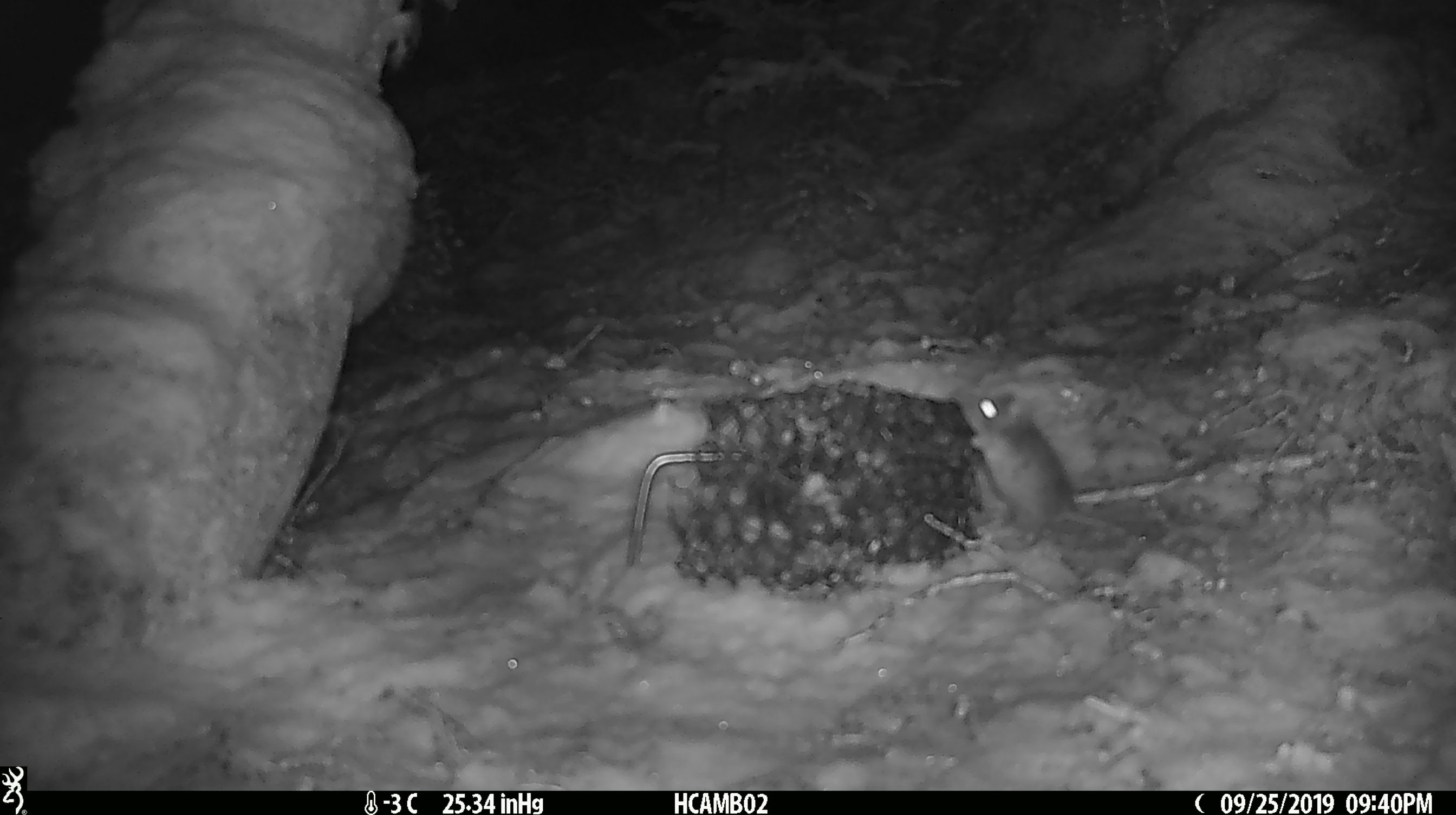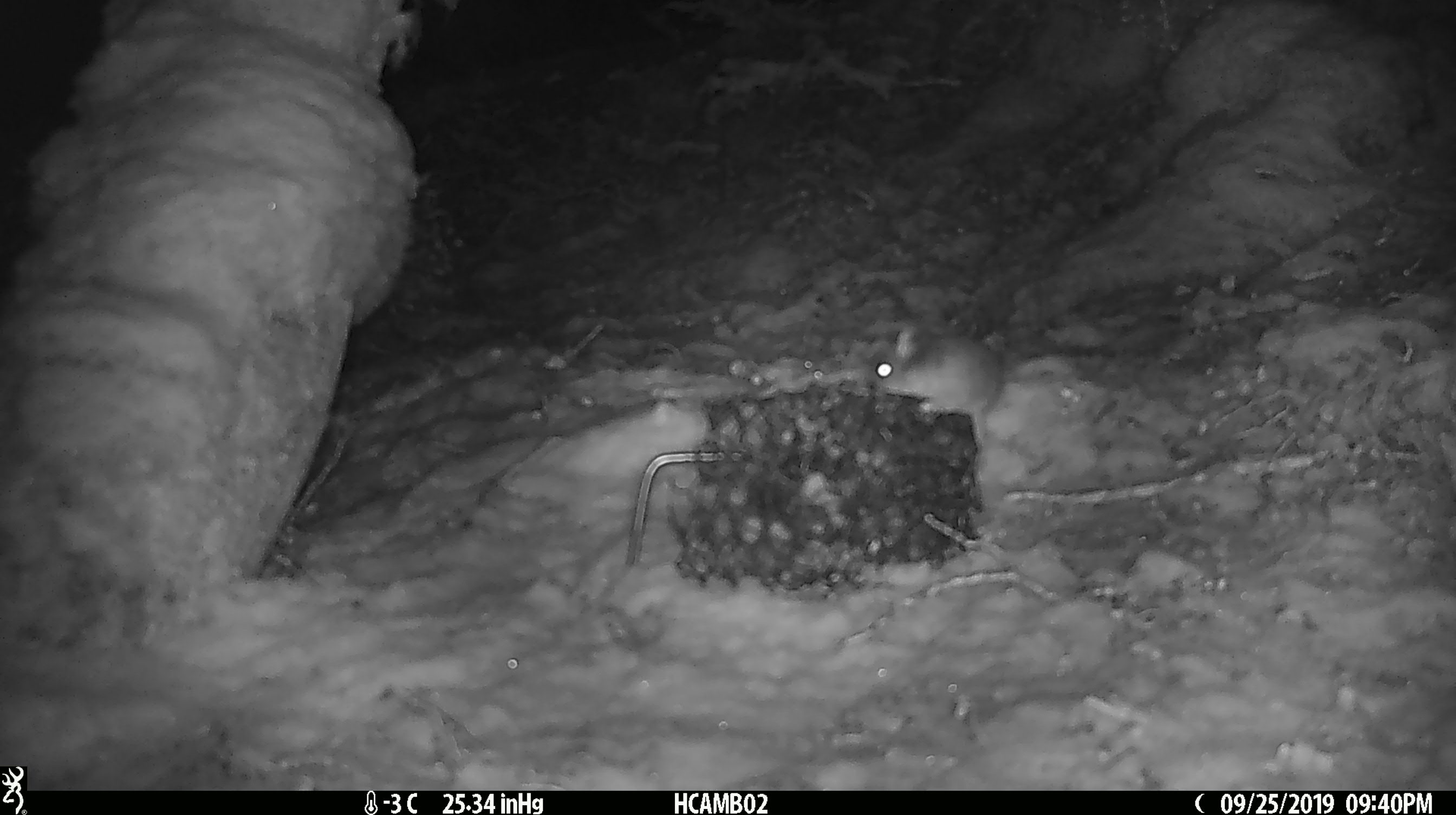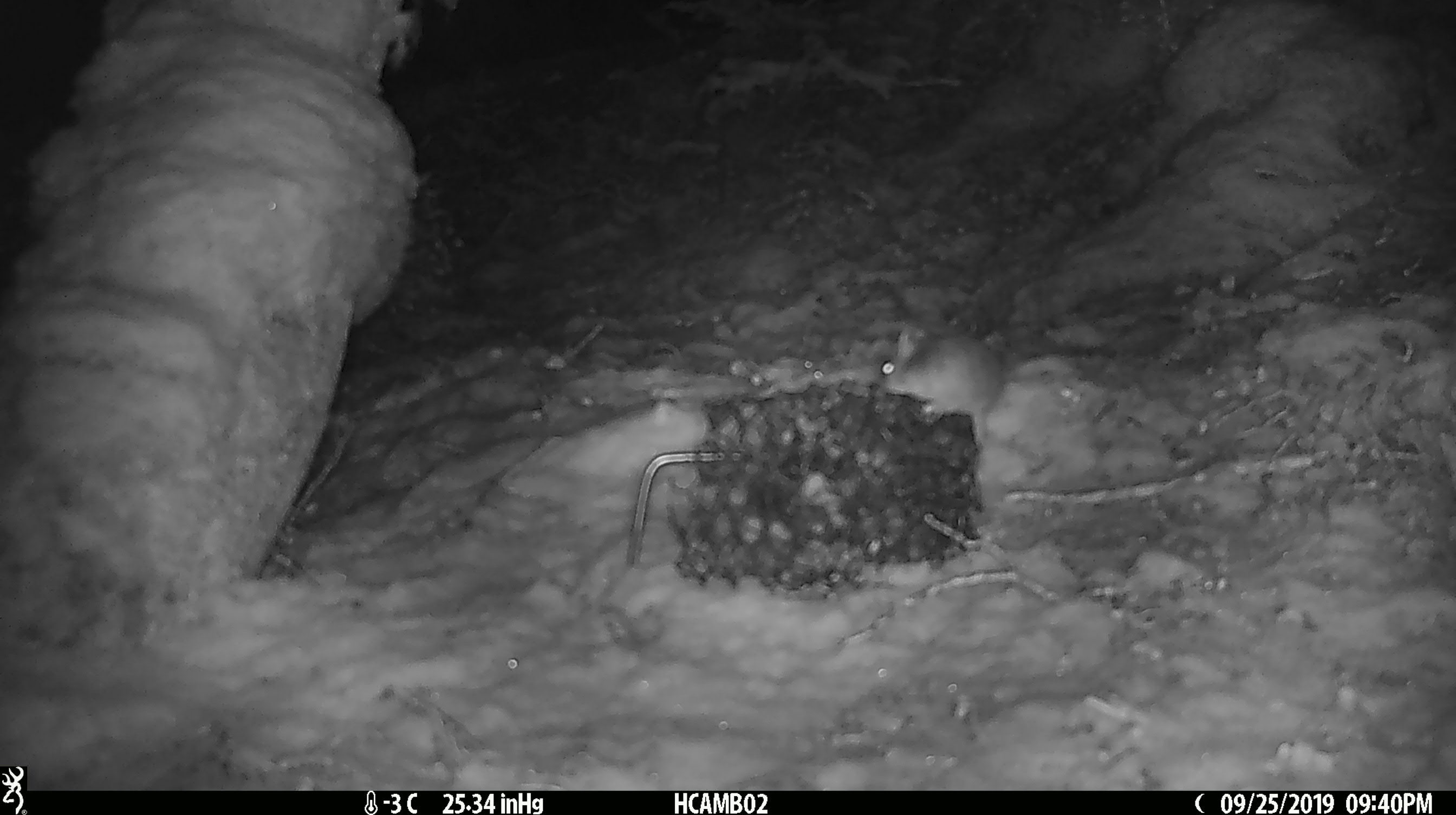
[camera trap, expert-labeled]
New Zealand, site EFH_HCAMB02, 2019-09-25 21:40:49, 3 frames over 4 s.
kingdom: Animalia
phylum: Chordata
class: Mammalia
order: Rodentia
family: Muridae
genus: Mus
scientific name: Mus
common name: mouse